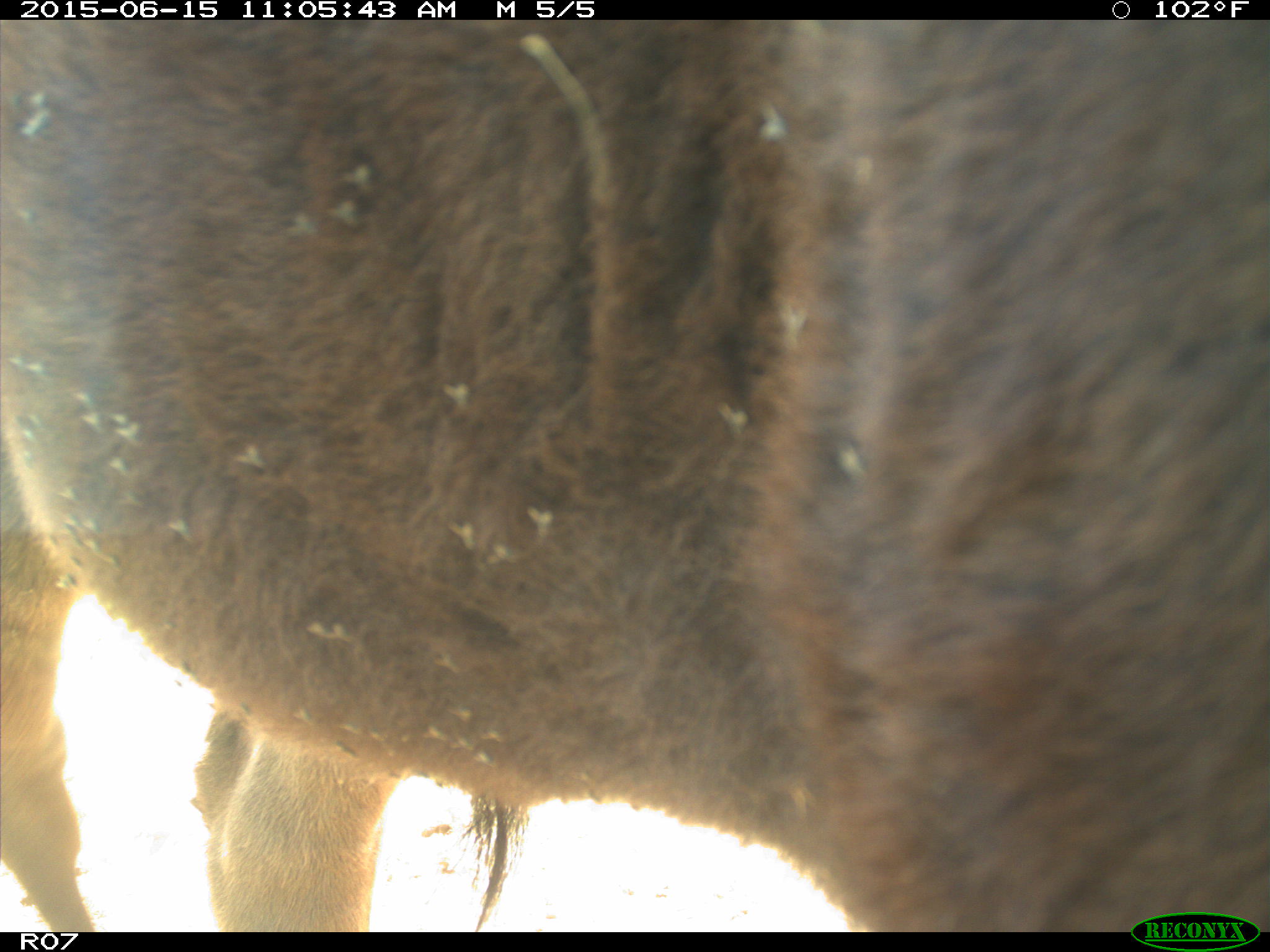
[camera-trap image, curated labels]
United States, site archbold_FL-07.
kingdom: Animalia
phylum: Chordata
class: Mammalia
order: Artiodactyla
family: Bovidae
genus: Bos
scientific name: Bos taurus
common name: domestic cow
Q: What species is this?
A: Bos taurus (domestic cow).